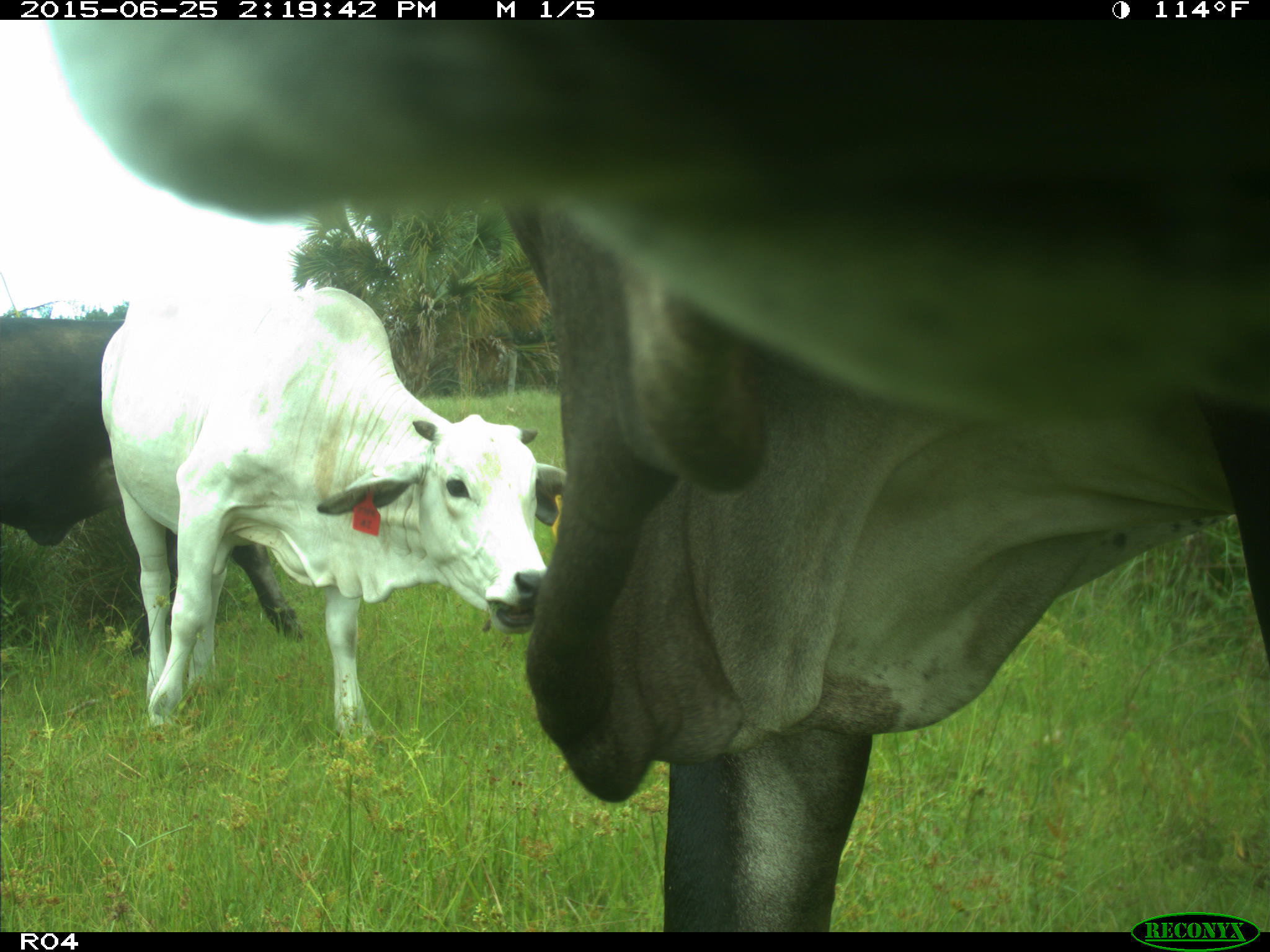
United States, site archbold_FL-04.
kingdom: Animalia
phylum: Chordata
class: Mammalia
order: Artiodactyla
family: Bovidae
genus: Bos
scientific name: Bos taurus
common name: domestic cow